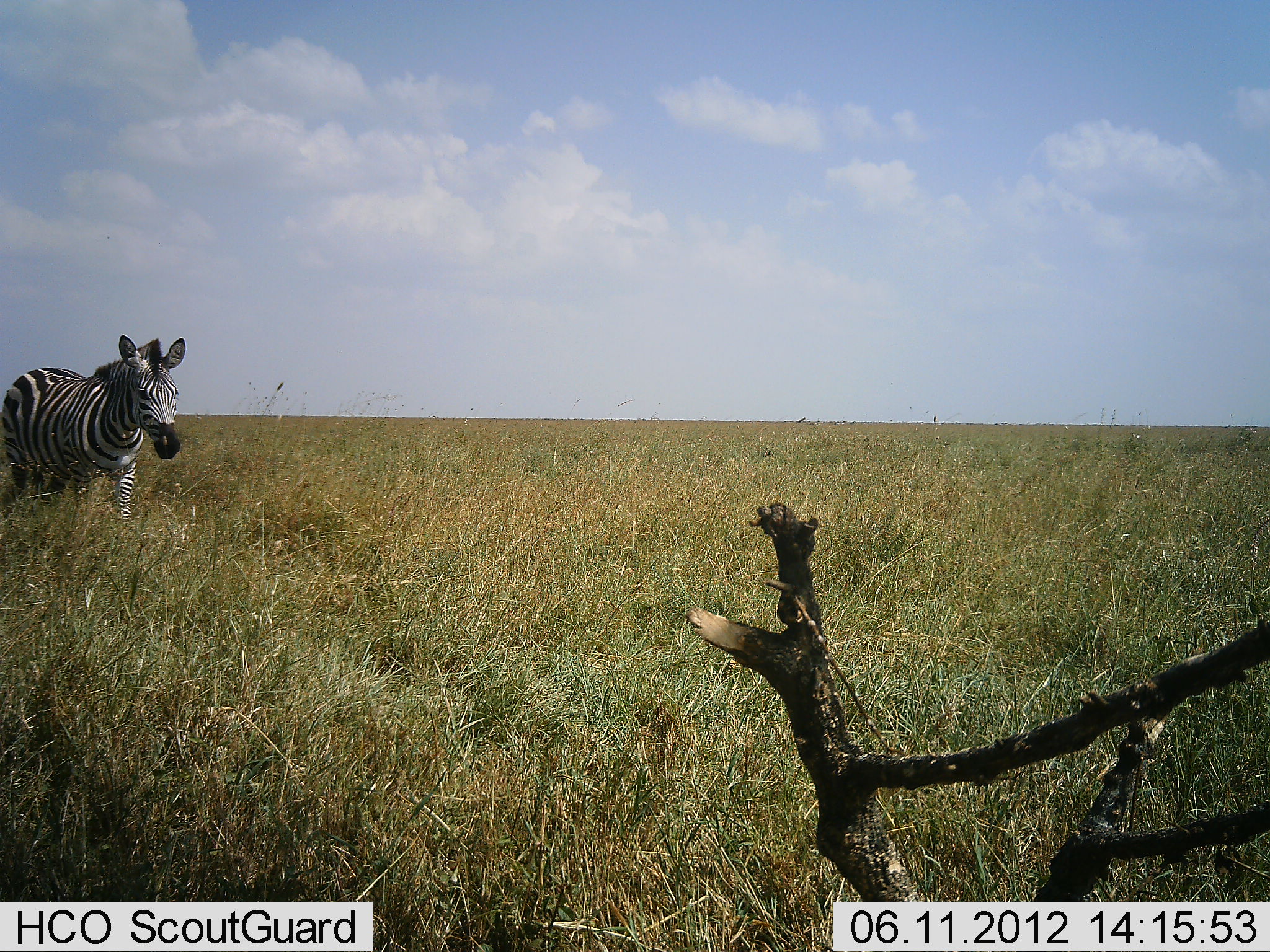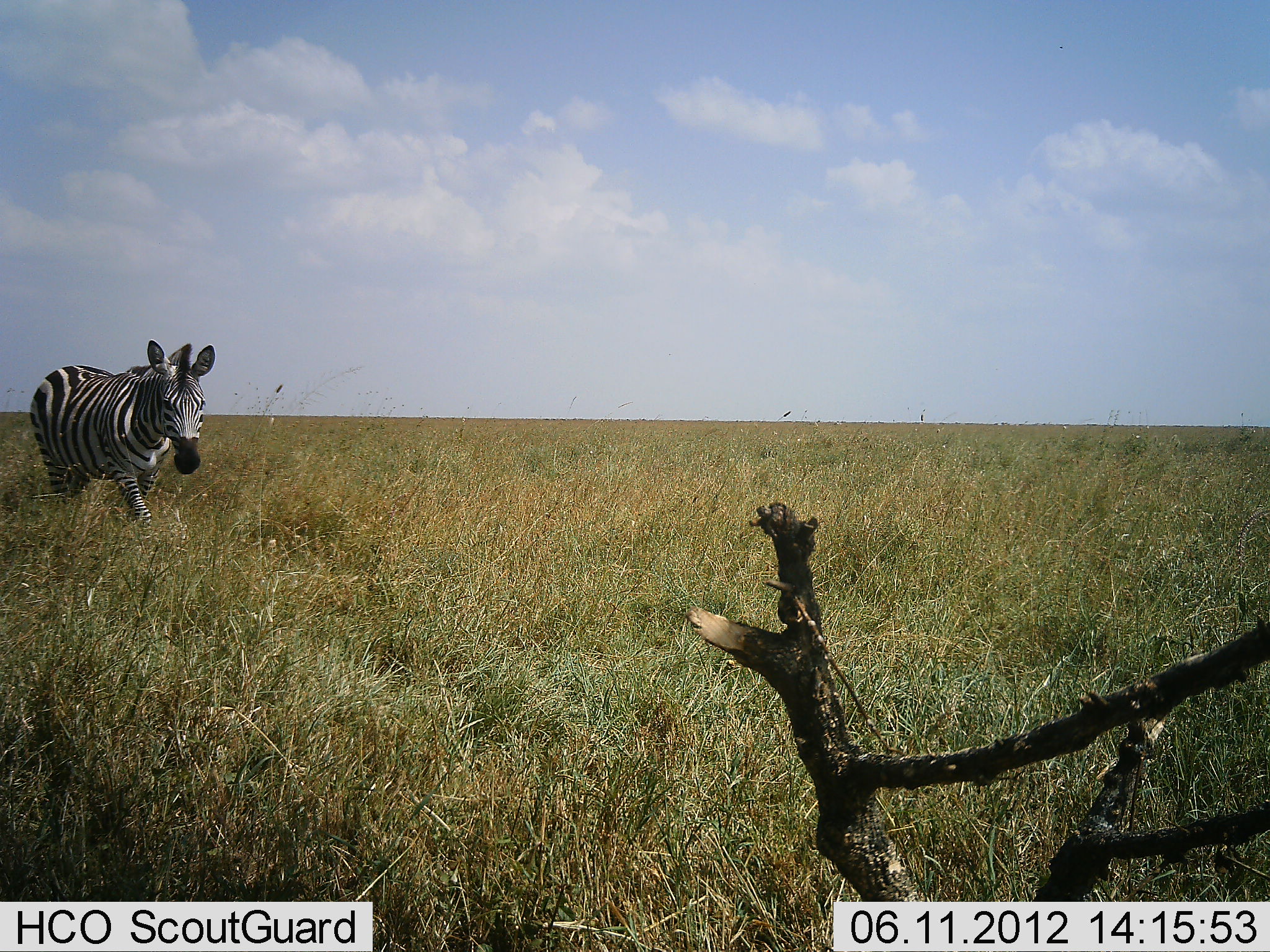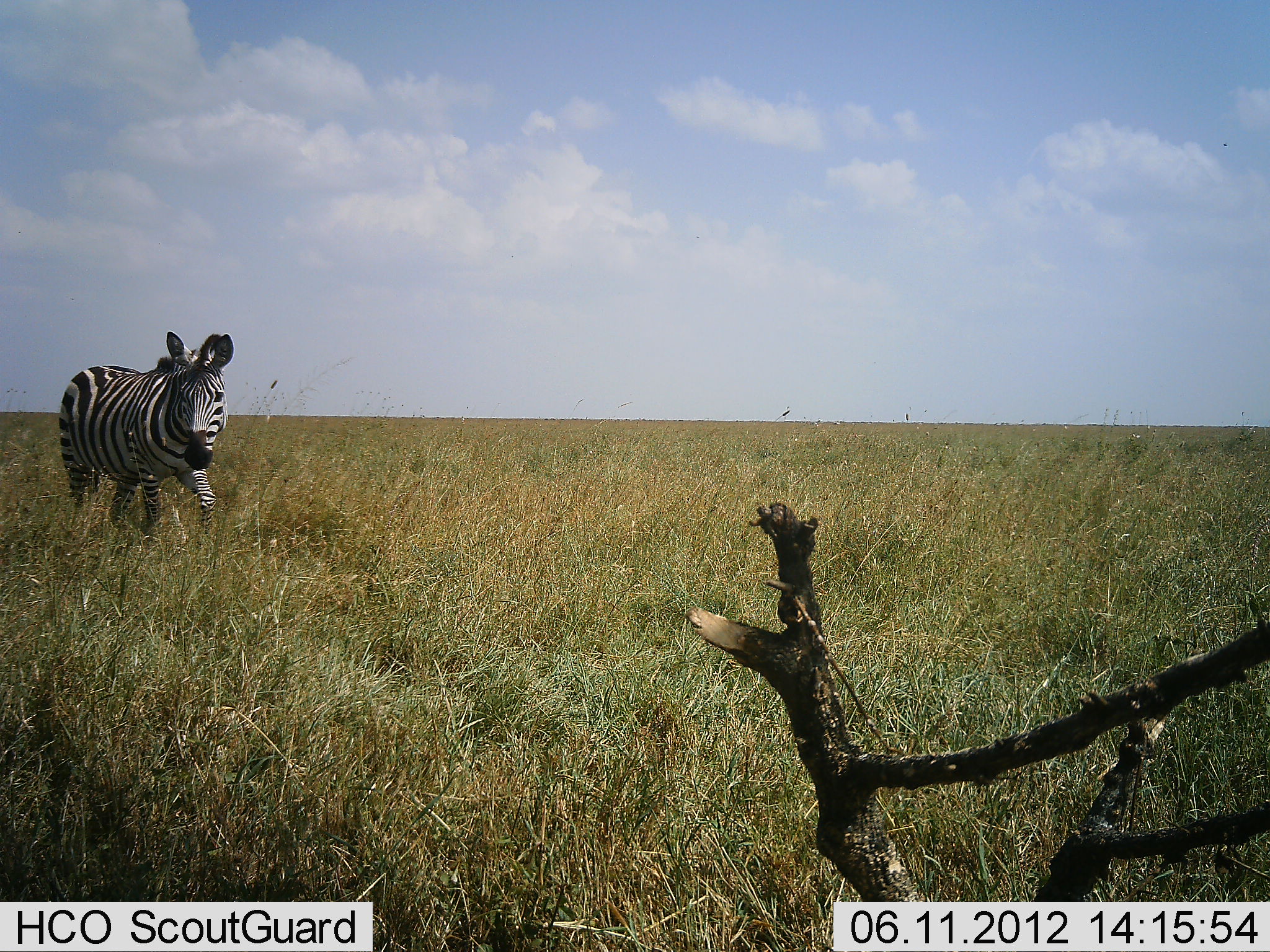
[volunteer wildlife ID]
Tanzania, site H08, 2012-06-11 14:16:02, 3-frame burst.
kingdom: Animalia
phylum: Chordata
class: Mammalia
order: Perissodactyla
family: Equidae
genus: Equus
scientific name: Equus quagga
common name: plains zebra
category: zebra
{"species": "zebra (plains zebra) (Equus quagga)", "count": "1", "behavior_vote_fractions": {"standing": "10%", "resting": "0%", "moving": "90%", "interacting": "0%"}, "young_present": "0%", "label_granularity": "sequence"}